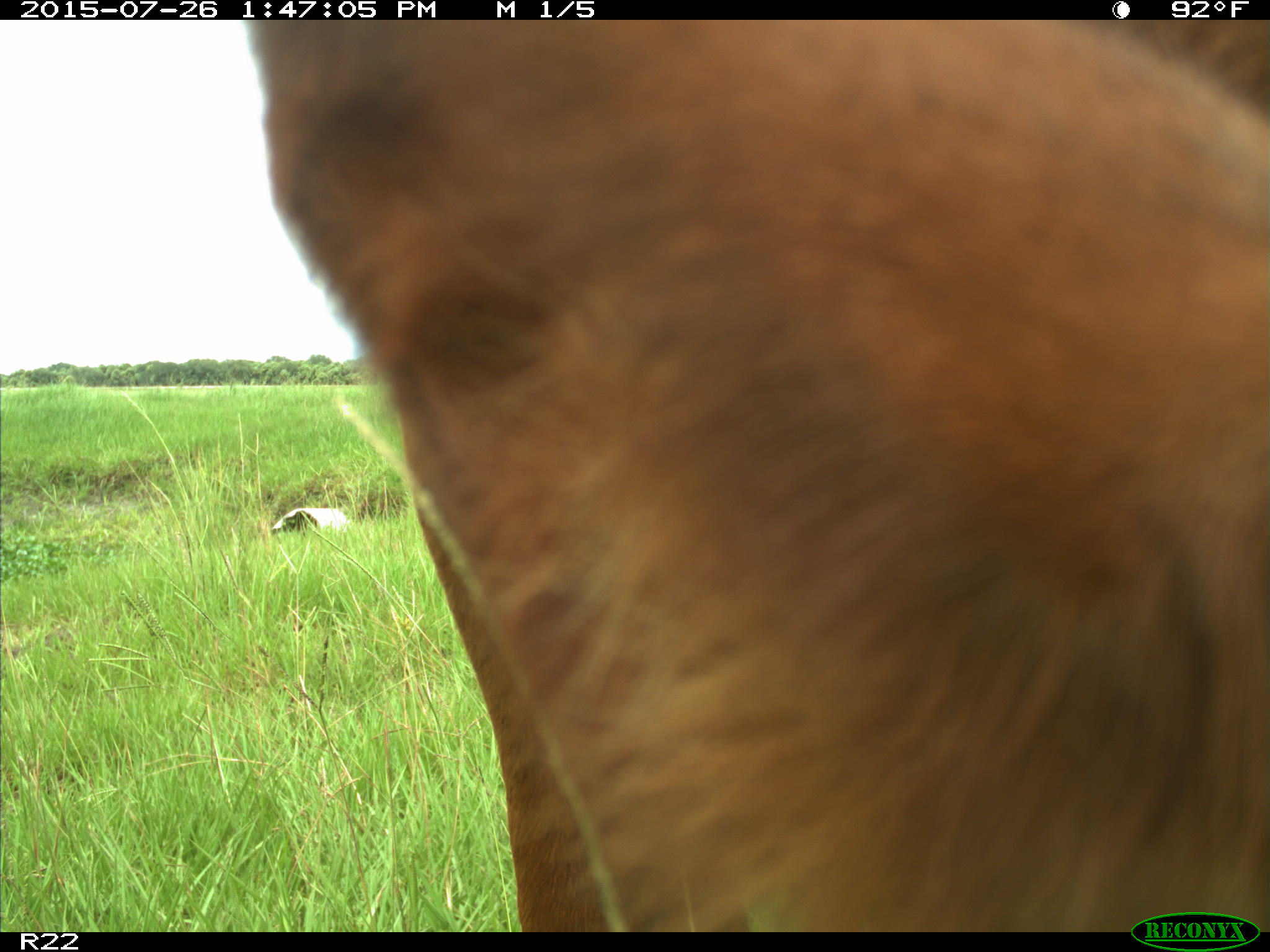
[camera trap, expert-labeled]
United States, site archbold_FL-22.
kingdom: Animalia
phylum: Chordata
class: Mammalia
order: Artiodactyla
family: Bovidae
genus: Bos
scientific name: Bos taurus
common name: domestic cow